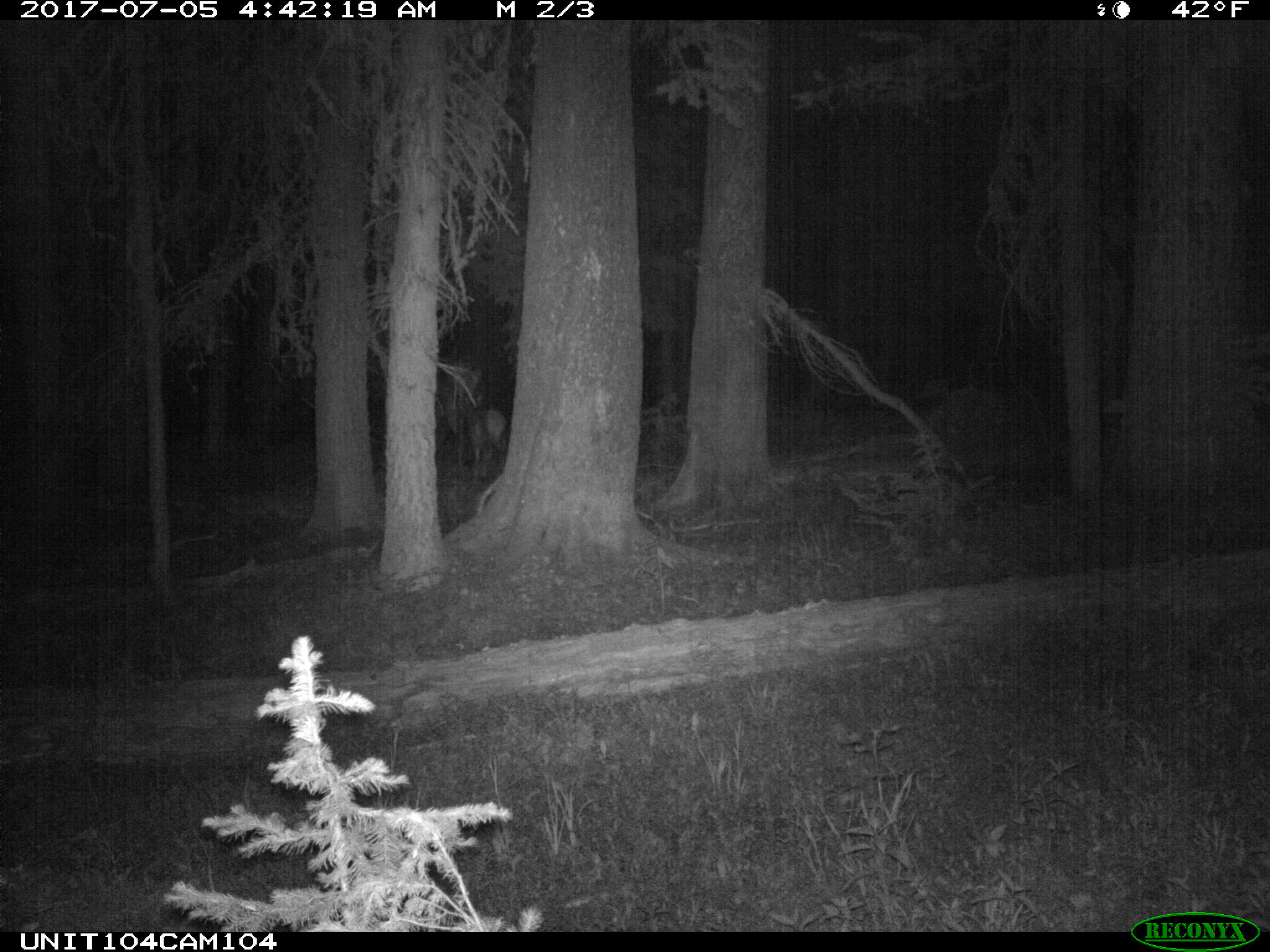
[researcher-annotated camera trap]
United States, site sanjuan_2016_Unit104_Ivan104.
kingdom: Animalia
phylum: Chordata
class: Mammalia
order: Artiodactyla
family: Cervidae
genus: Cervus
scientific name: Cervus elaphus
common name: red deer